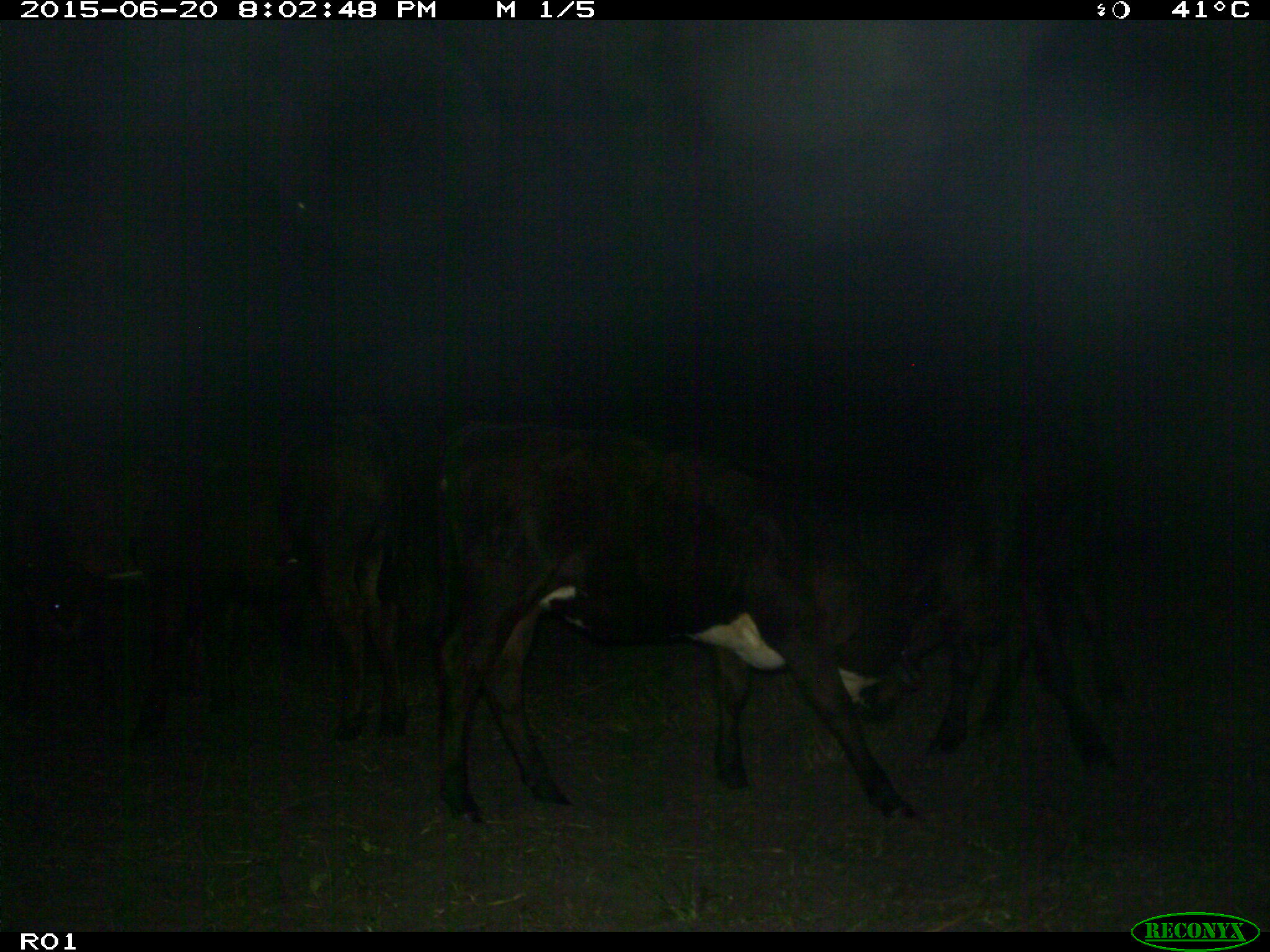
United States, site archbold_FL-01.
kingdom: Animalia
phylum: Chordata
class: Mammalia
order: Artiodactyla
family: Bovidae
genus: Bos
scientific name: Bos taurus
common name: domestic cow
Bos taurus (domestic cow).